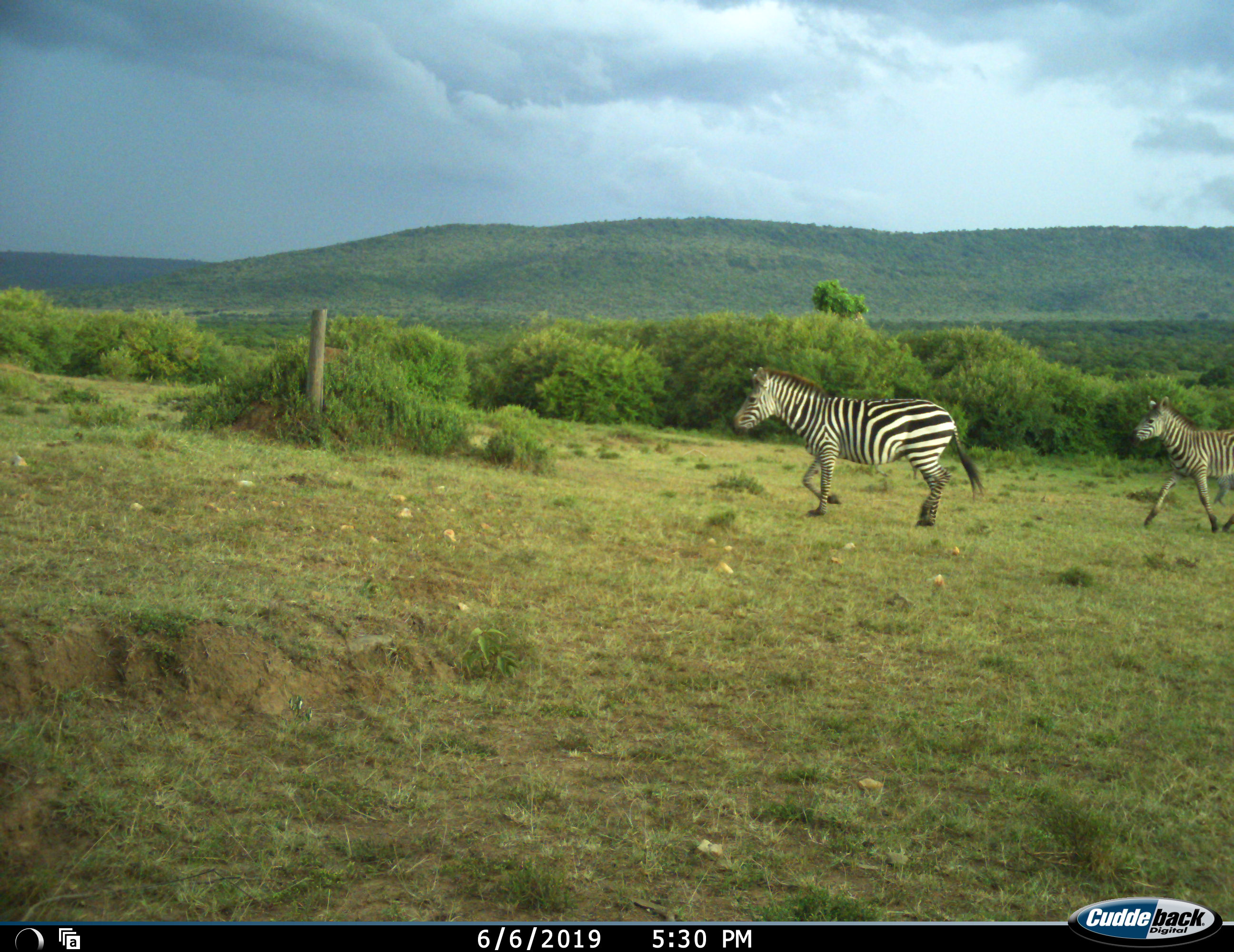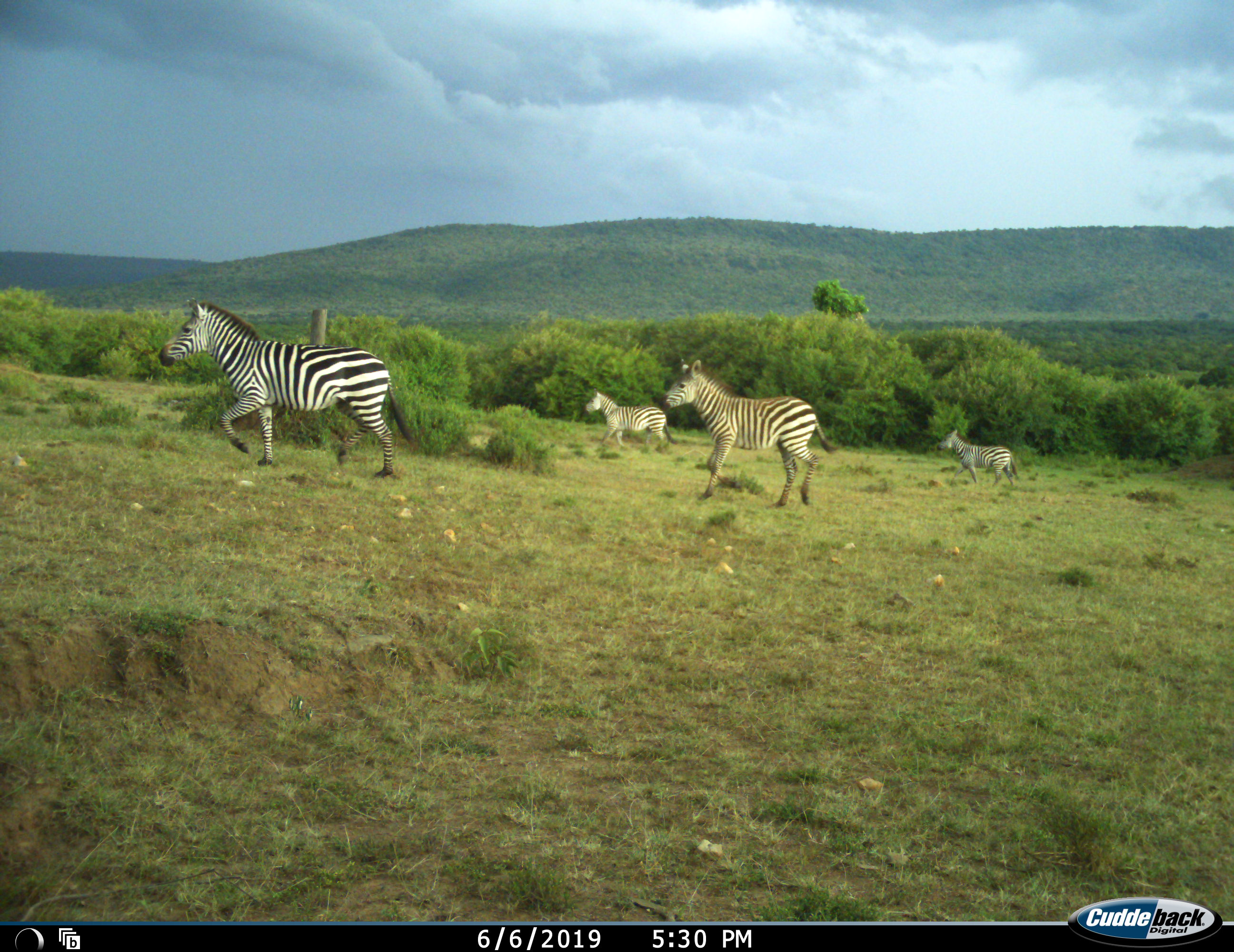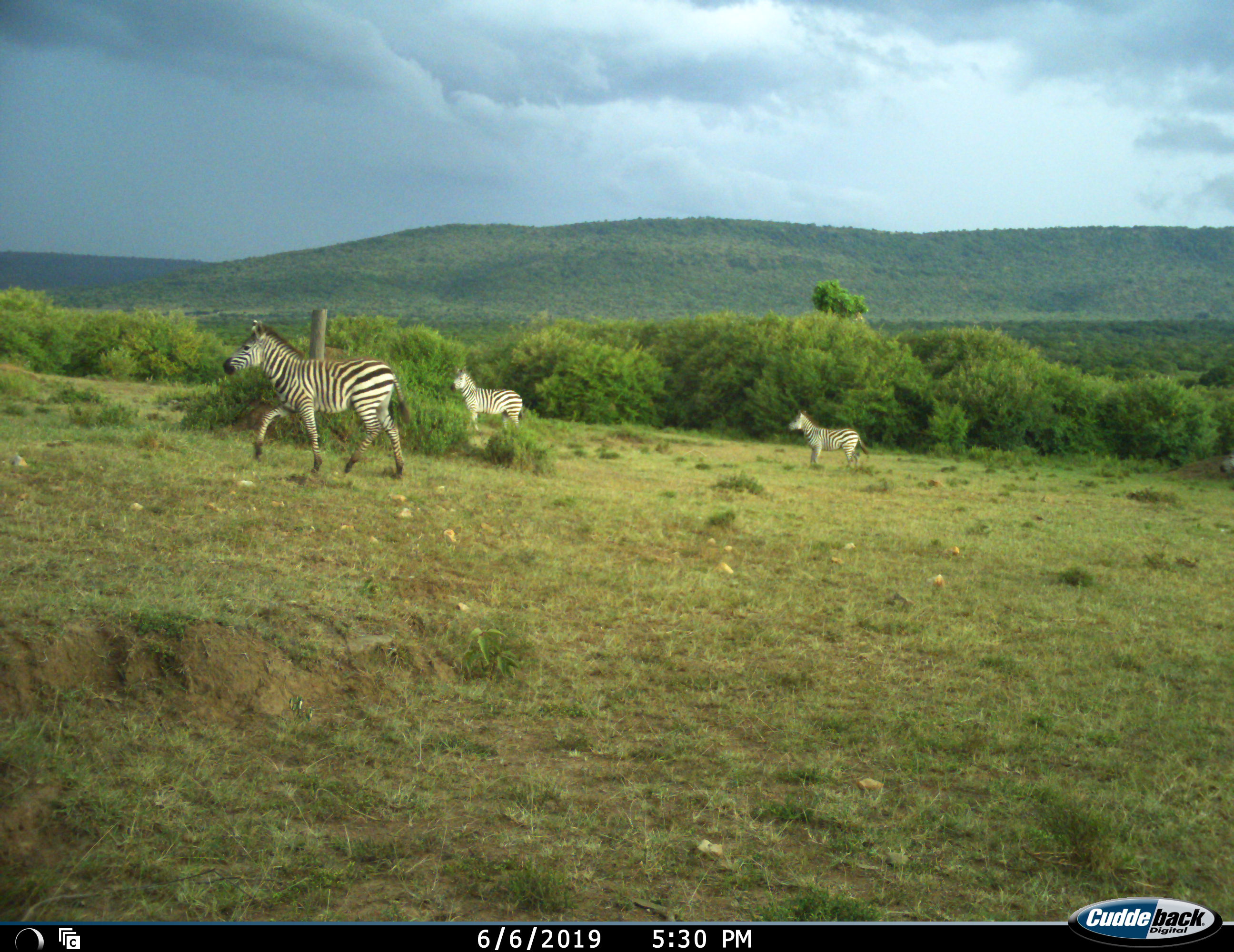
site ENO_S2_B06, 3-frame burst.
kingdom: Animalia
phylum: Chordata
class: Mammalia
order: Perissodactyla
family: Equidae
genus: Equus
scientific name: Equus quagga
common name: plains zebra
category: zebraplains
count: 4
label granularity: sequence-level